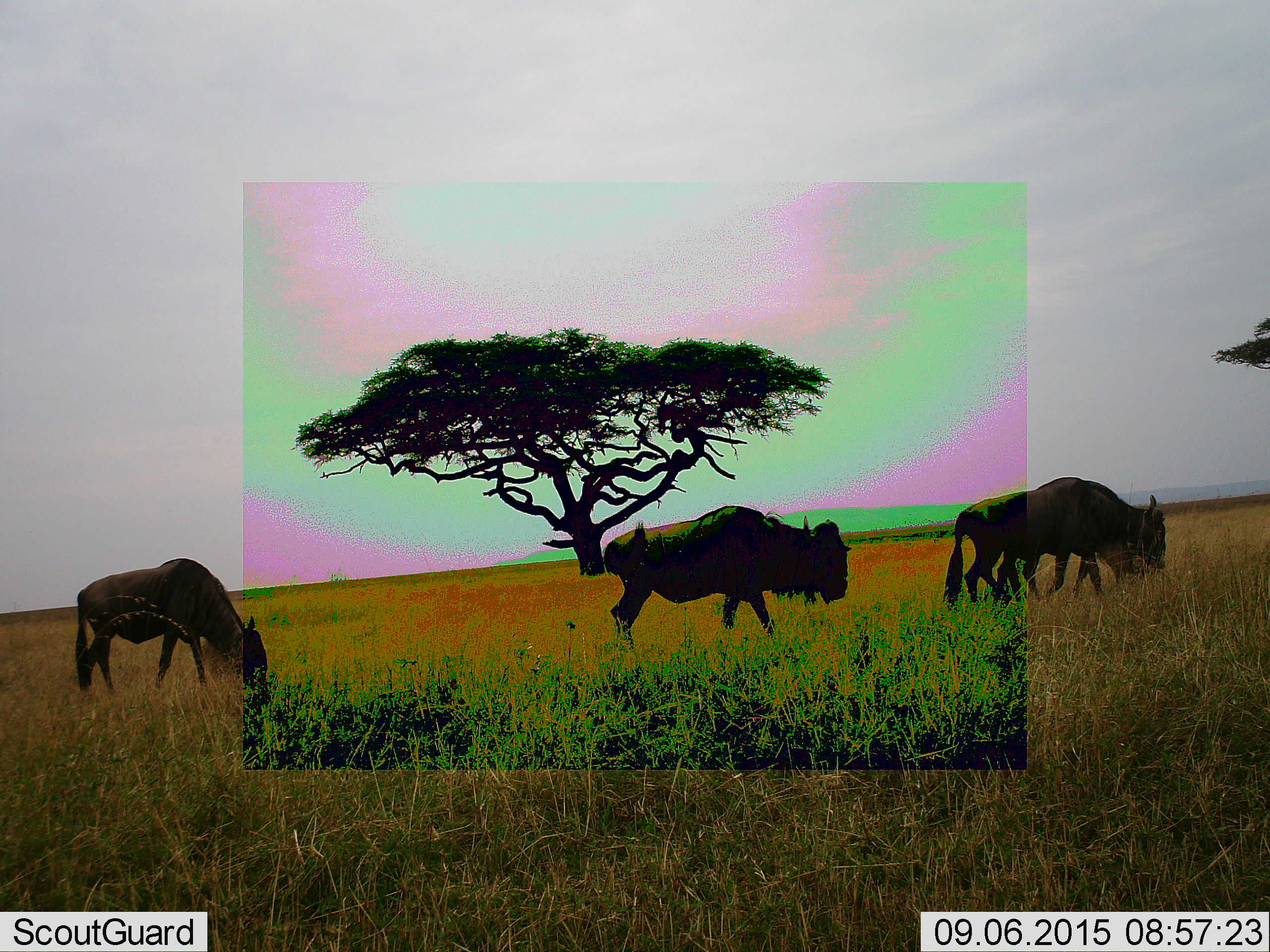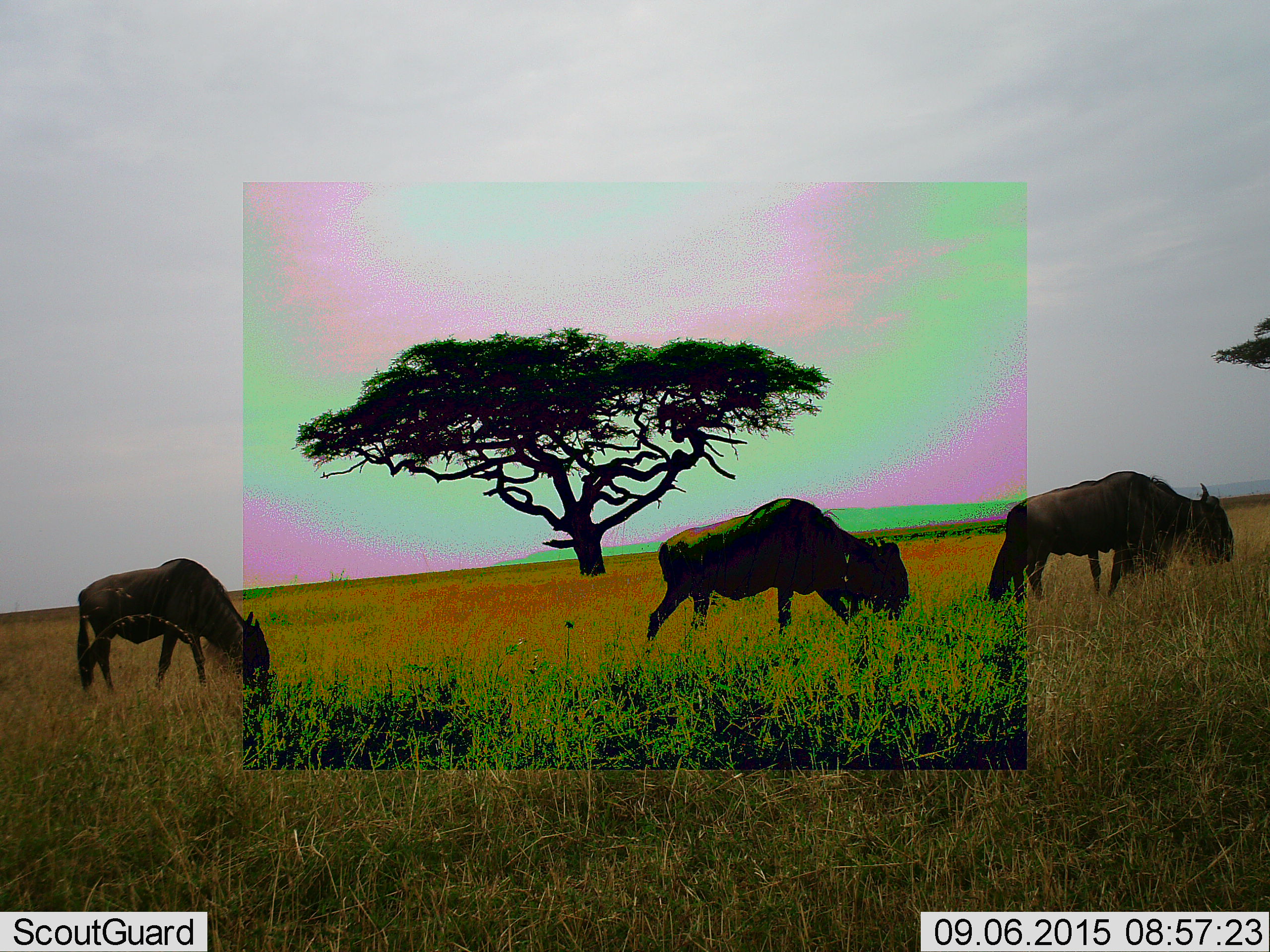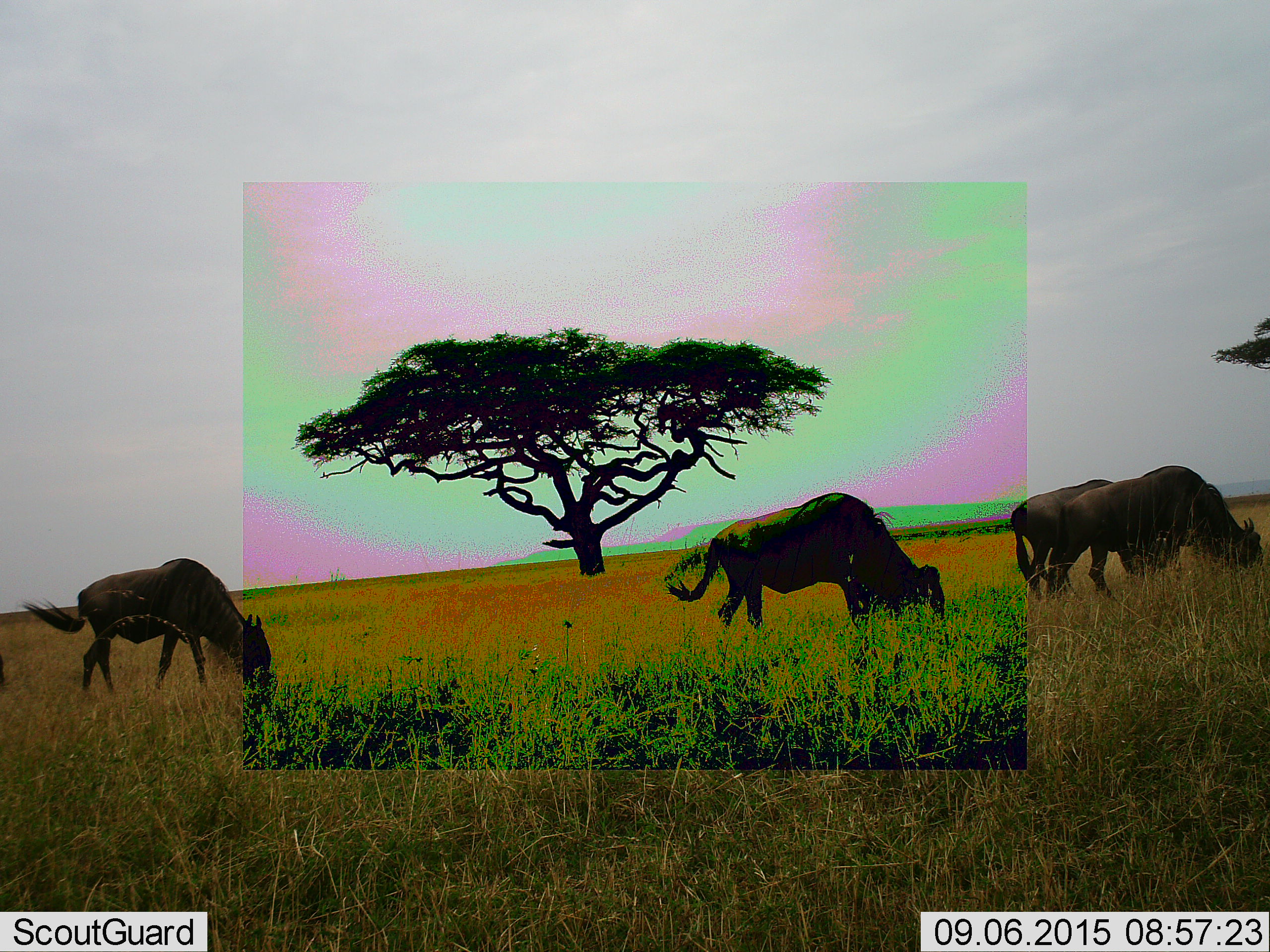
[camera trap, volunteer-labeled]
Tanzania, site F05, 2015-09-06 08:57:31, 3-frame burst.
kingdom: Animalia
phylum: Chordata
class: Mammalia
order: Artiodactyla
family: Bovidae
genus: Connochaetes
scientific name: Connochaetes taurinus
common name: blue wildebeest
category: wildebeest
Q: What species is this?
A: Wildebeest (blue wildebeest) (Connochaetes taurinus).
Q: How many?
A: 4.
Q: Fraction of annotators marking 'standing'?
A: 11%.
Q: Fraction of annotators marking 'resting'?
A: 0%.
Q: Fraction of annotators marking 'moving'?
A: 61%.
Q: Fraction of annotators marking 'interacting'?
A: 0%.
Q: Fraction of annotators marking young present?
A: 0%.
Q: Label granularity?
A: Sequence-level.